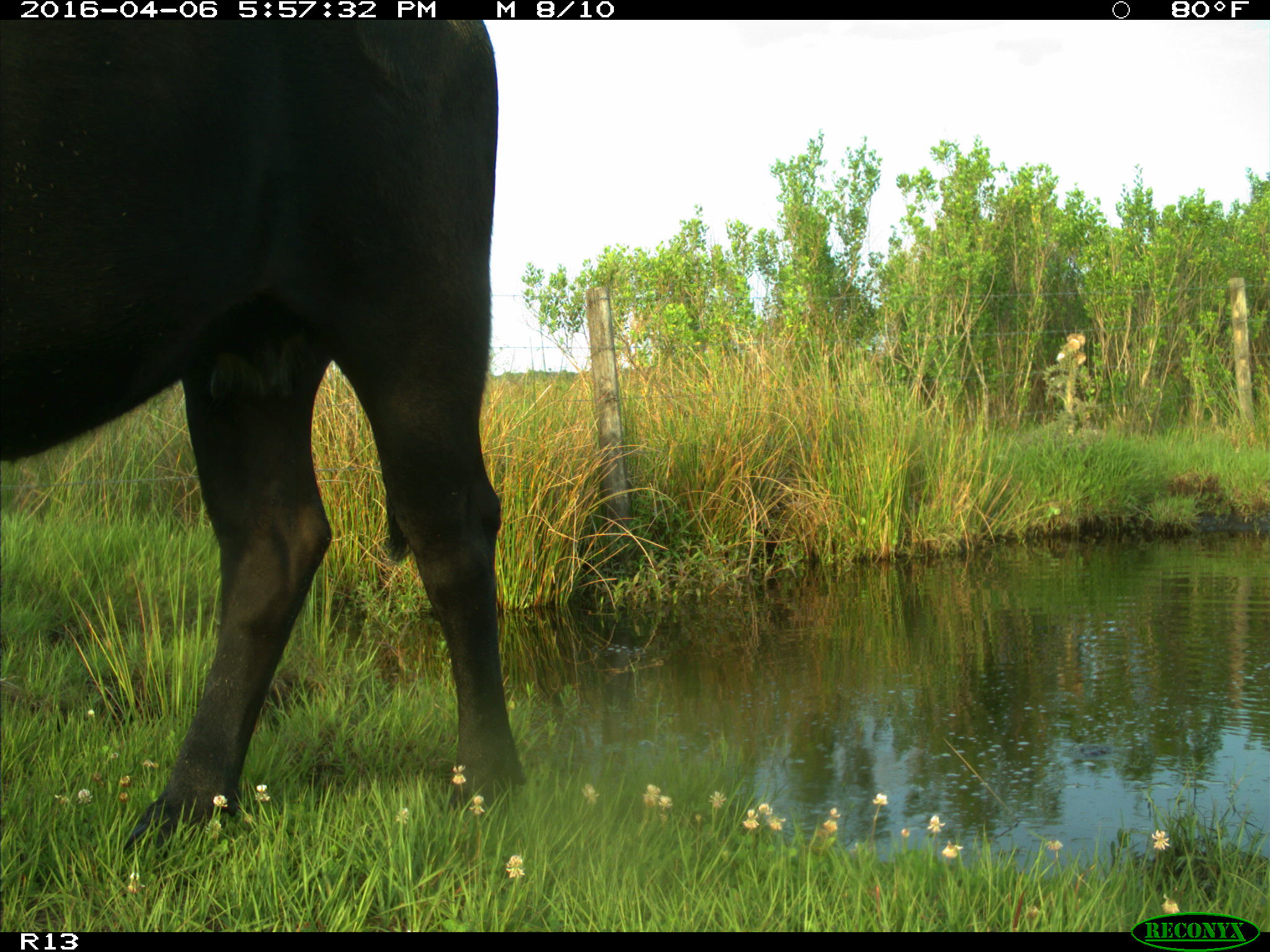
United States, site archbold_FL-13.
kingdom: Animalia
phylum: Chordata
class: Mammalia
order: Artiodactyla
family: Bovidae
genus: Bos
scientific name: Bos taurus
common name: domestic cow